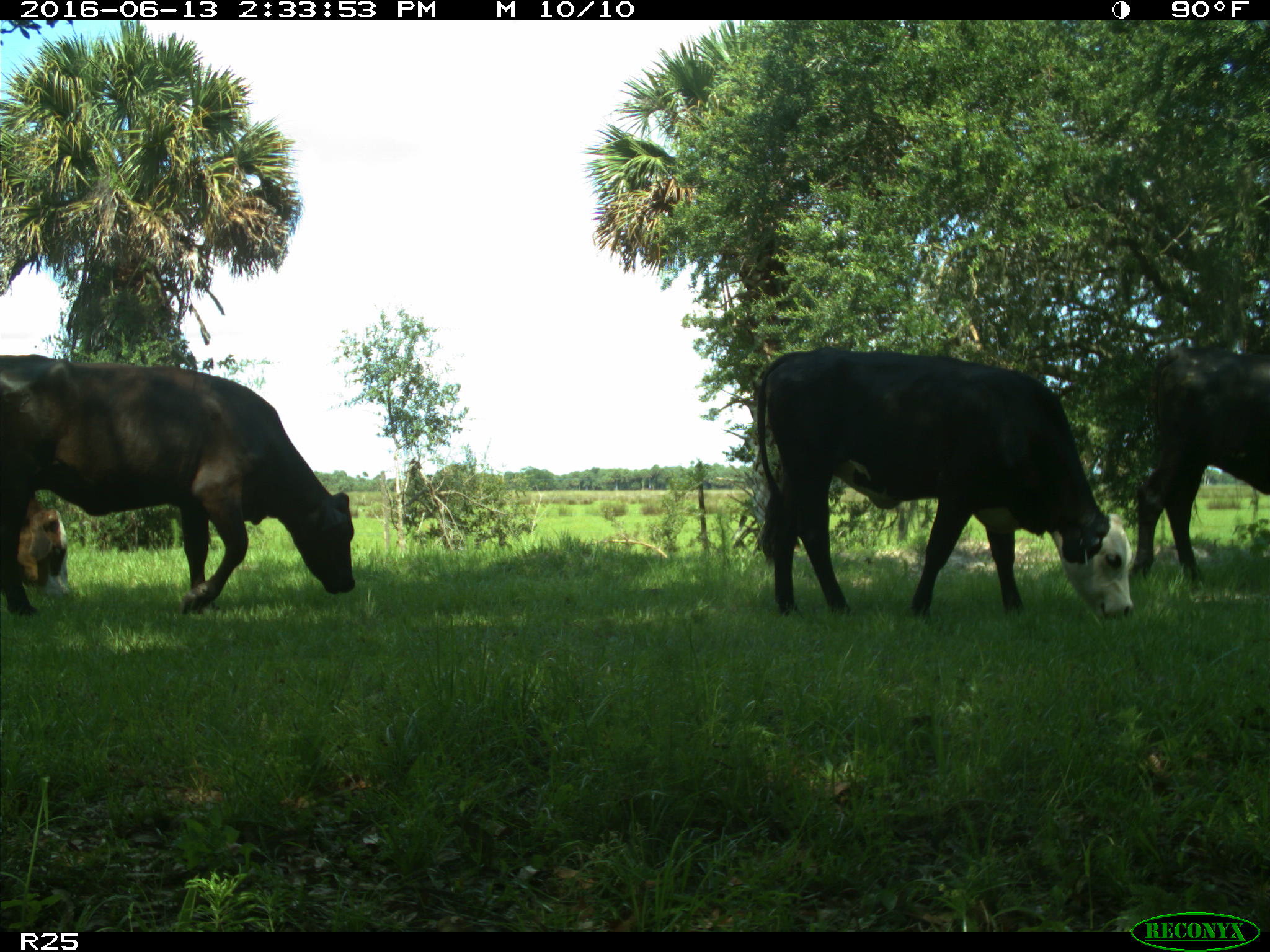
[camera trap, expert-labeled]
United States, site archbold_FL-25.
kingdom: Animalia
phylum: Chordata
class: Mammalia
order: Artiodactyla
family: Bovidae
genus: Bos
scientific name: Bos taurus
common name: domestic cow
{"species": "Bos taurus (domestic cow)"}